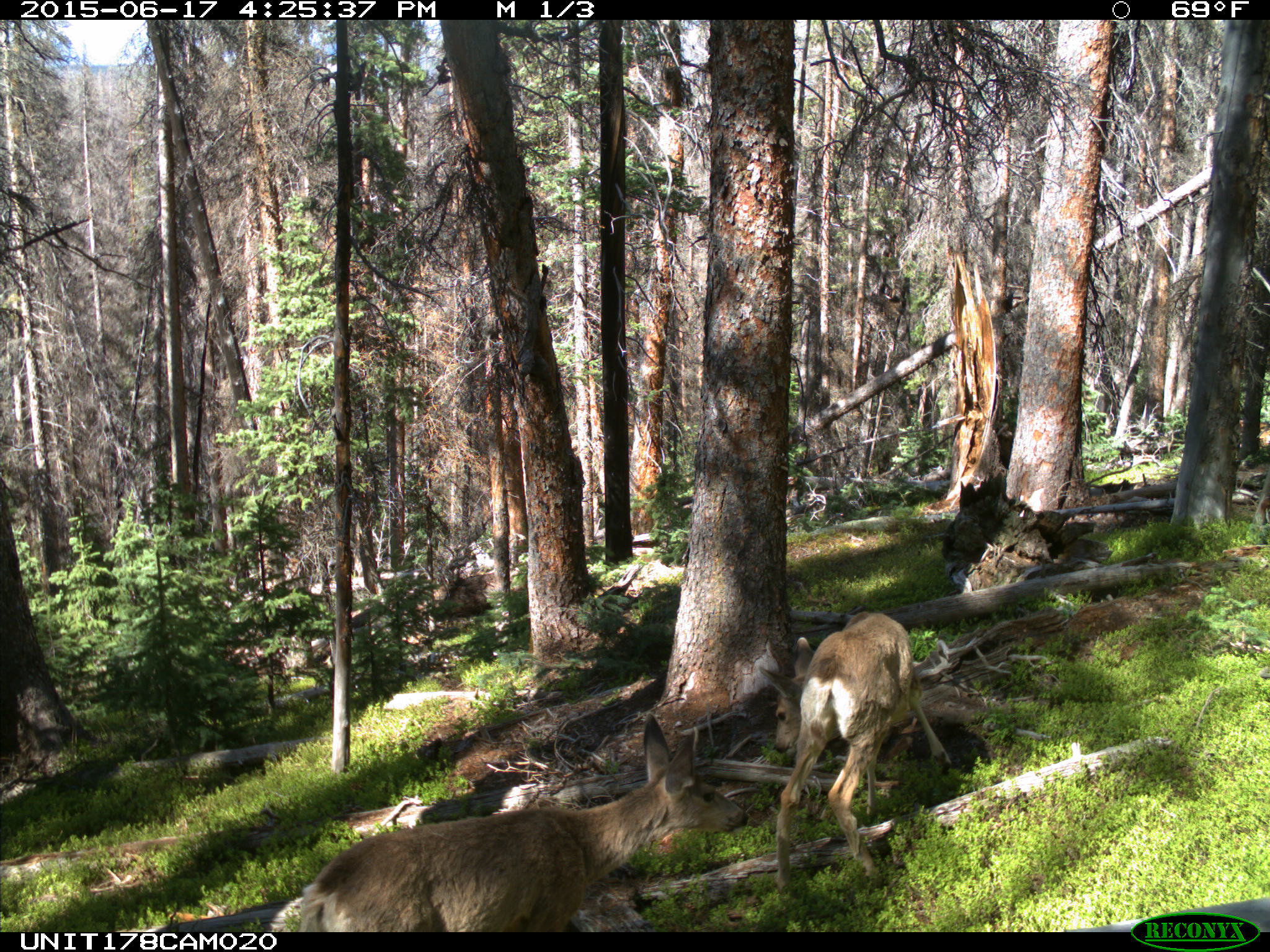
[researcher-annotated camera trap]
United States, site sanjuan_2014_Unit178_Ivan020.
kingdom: Animalia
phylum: Chordata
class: Mammalia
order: Artiodactyla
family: Cervidae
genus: Odocoileus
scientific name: Odocoileus hemionus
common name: mule deer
Odocoileus hemionus (mule deer).